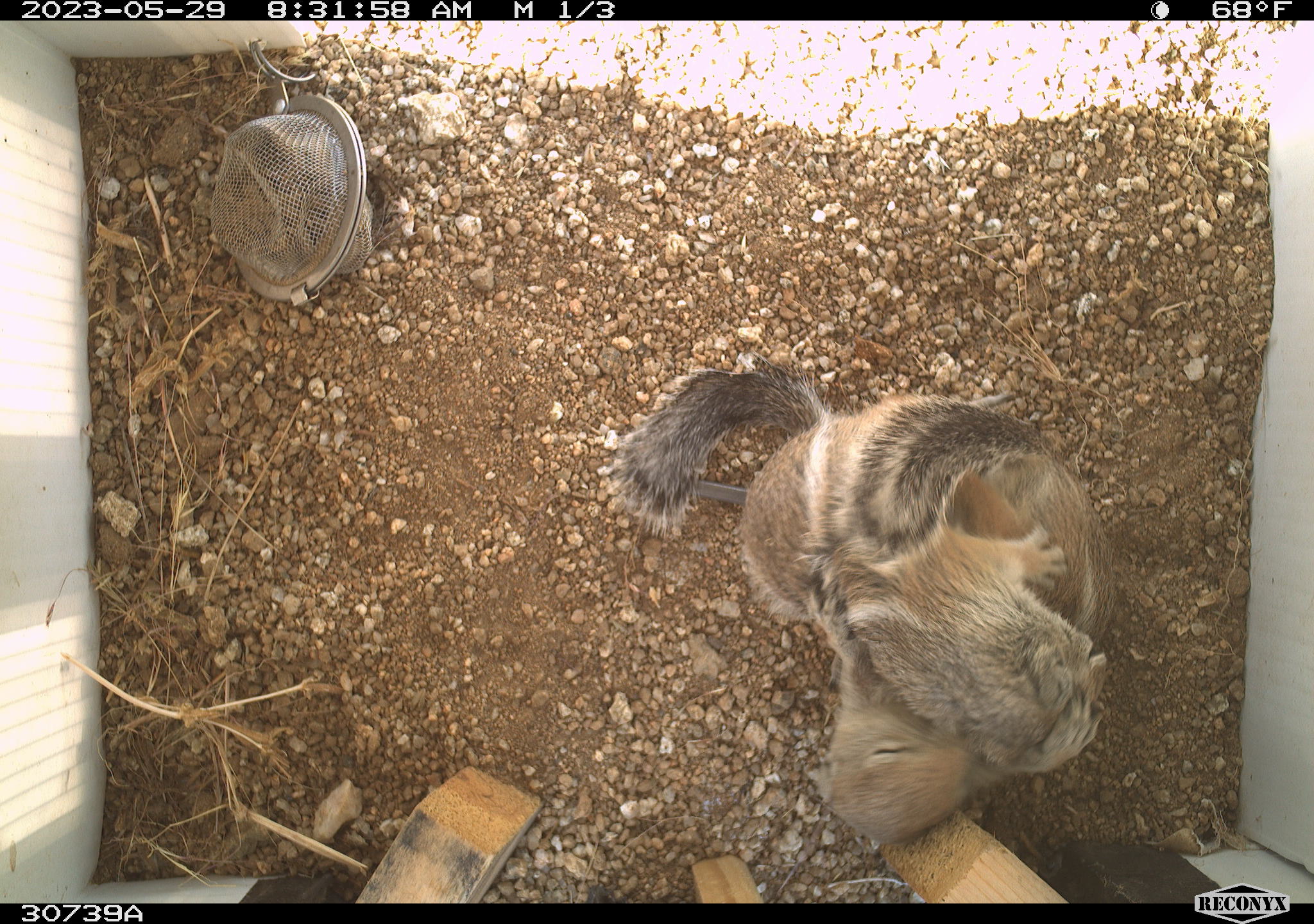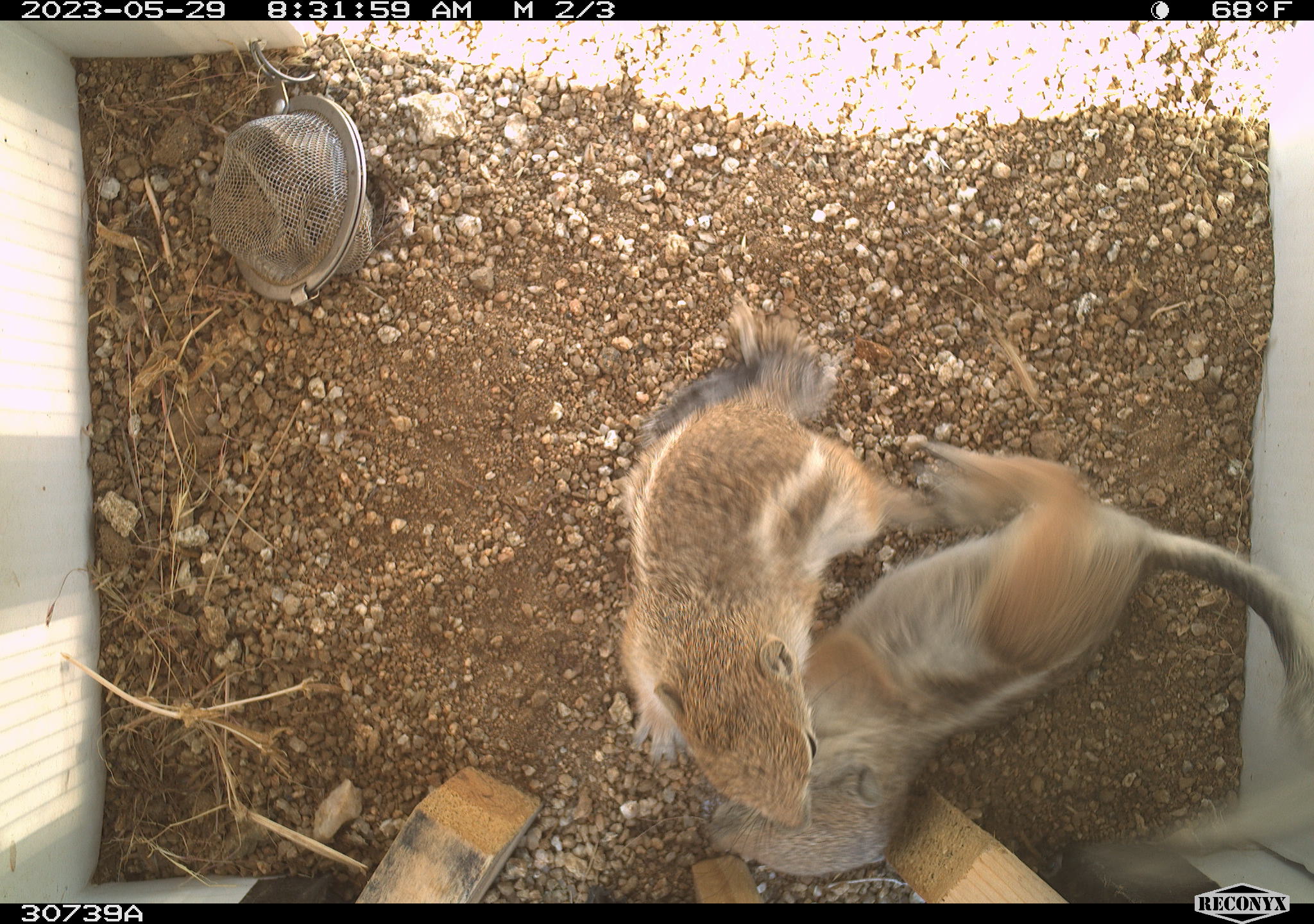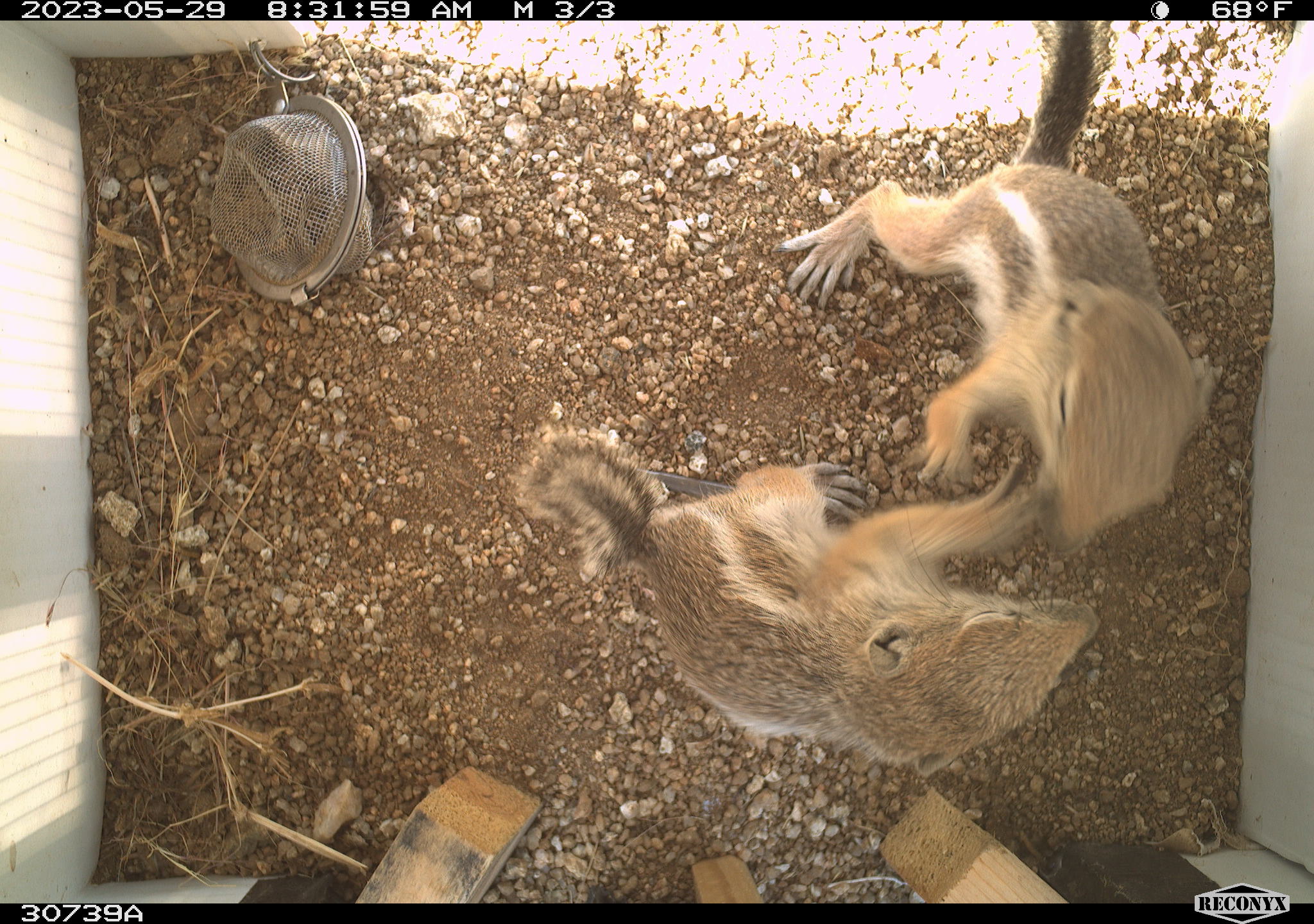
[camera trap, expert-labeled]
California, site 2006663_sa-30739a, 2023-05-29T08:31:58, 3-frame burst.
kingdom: Animalia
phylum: Chordata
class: Mammalia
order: Rodentia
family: Sciuridae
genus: Ammospermophilus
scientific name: Ammospermophilus leucurus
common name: white-tailed antelope squirrel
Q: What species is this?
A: White-tailed antelope squirrel (Ammospermophilus leucurus).